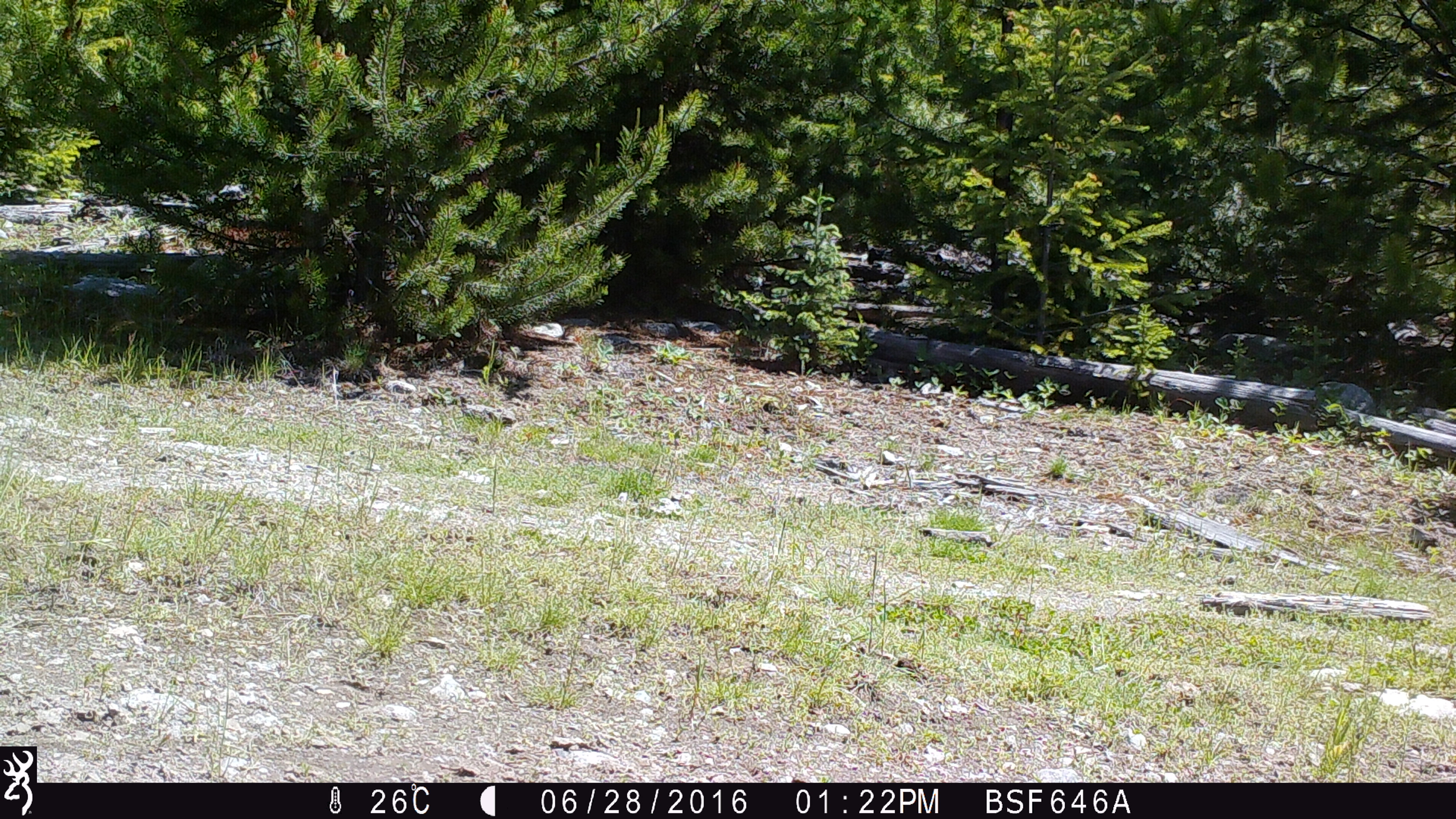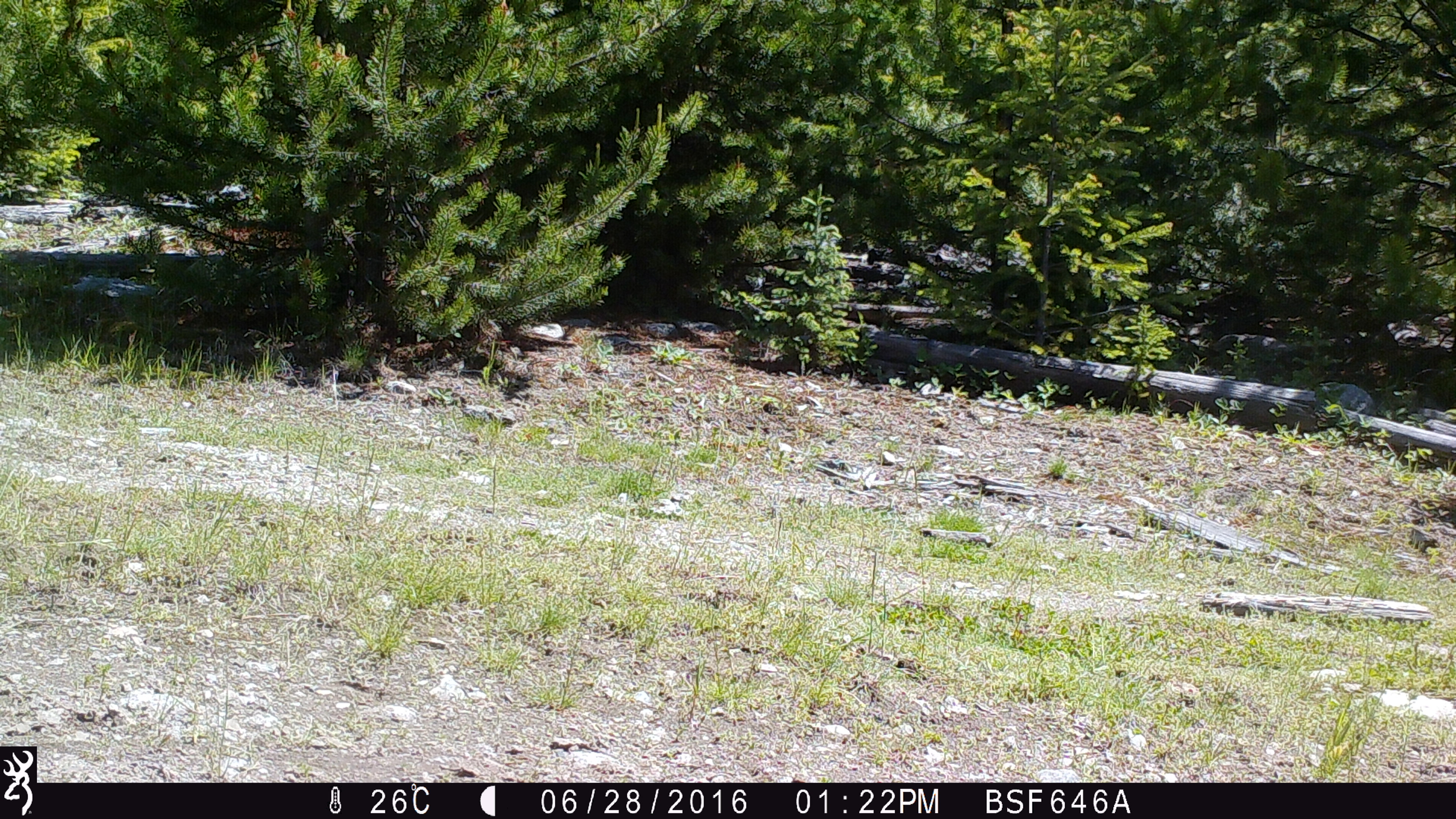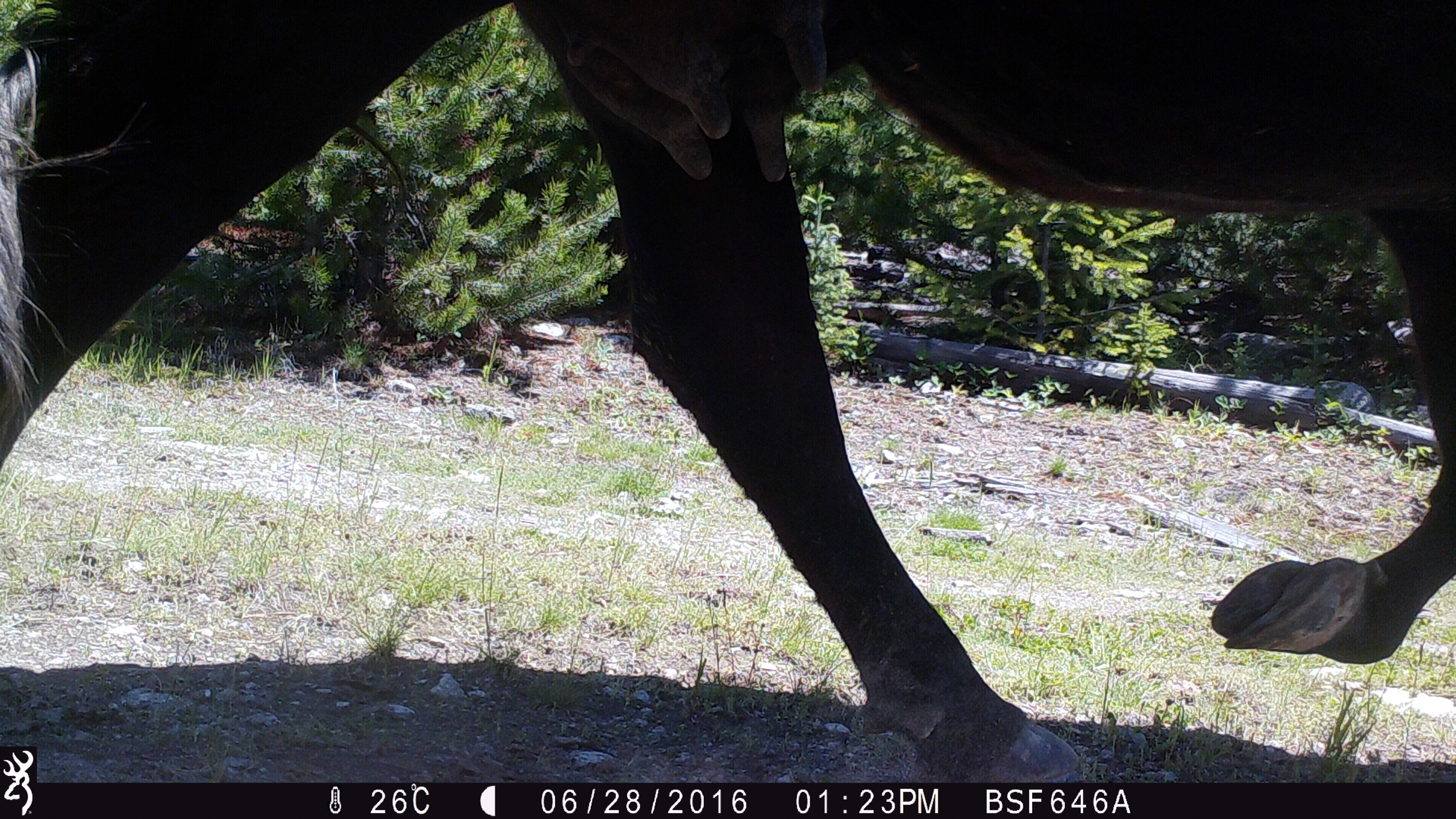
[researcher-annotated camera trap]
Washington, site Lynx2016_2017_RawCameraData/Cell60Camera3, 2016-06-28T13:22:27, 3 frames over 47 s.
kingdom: Animalia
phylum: Chordata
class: Mammalia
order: Artiodactyla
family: Bovidae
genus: Bos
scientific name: Bos taurus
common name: domestic cattle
Domestic cattle (Bos taurus). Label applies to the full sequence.